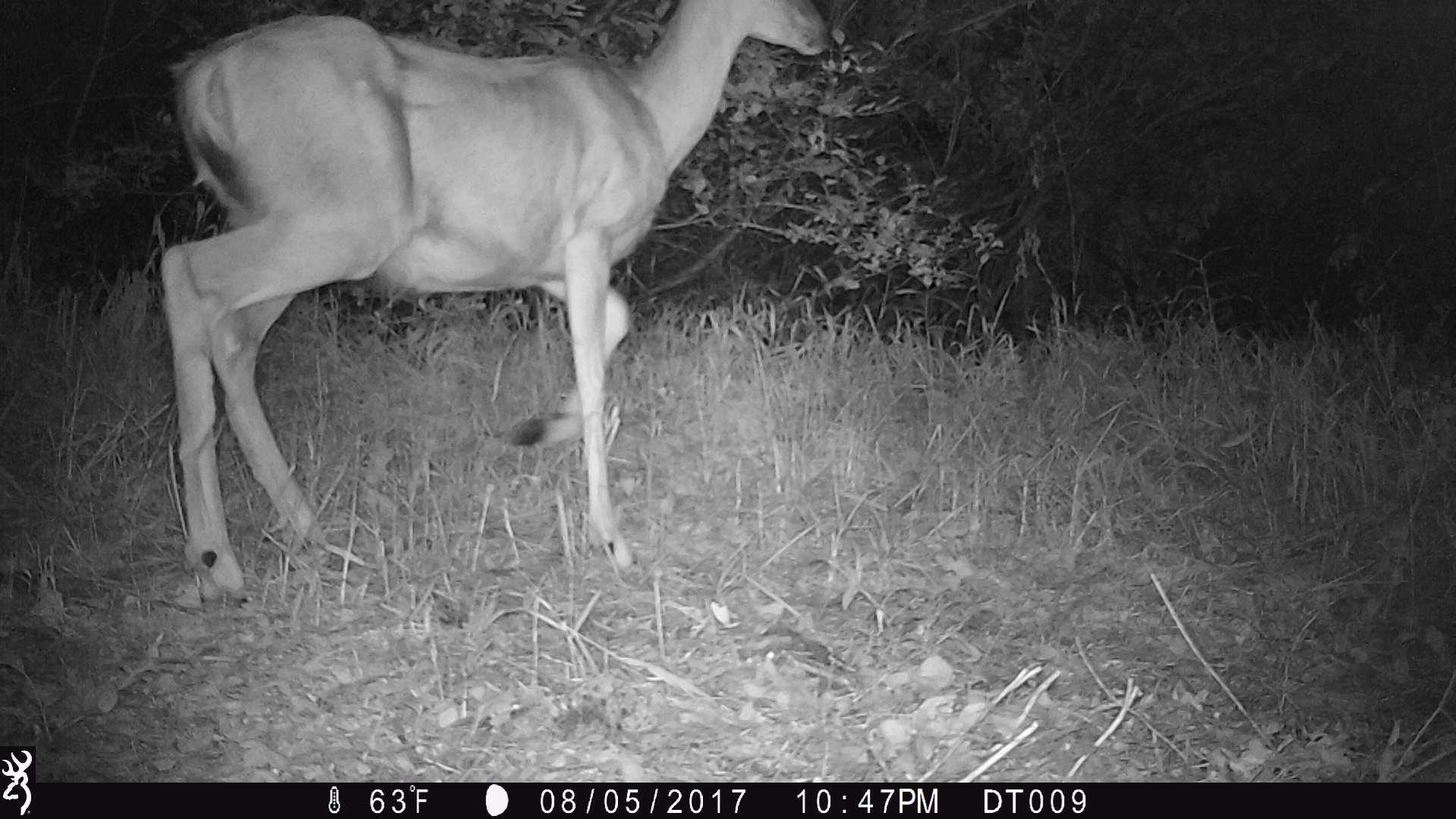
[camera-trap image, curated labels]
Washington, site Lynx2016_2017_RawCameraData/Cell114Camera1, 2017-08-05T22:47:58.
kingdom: Animalia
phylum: Chordata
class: Mammalia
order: Artiodactyla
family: Cervidae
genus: Odocoileus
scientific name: Odocoileus hemionus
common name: mule deer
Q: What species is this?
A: Odocoileus hemionus (mule deer).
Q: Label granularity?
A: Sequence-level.